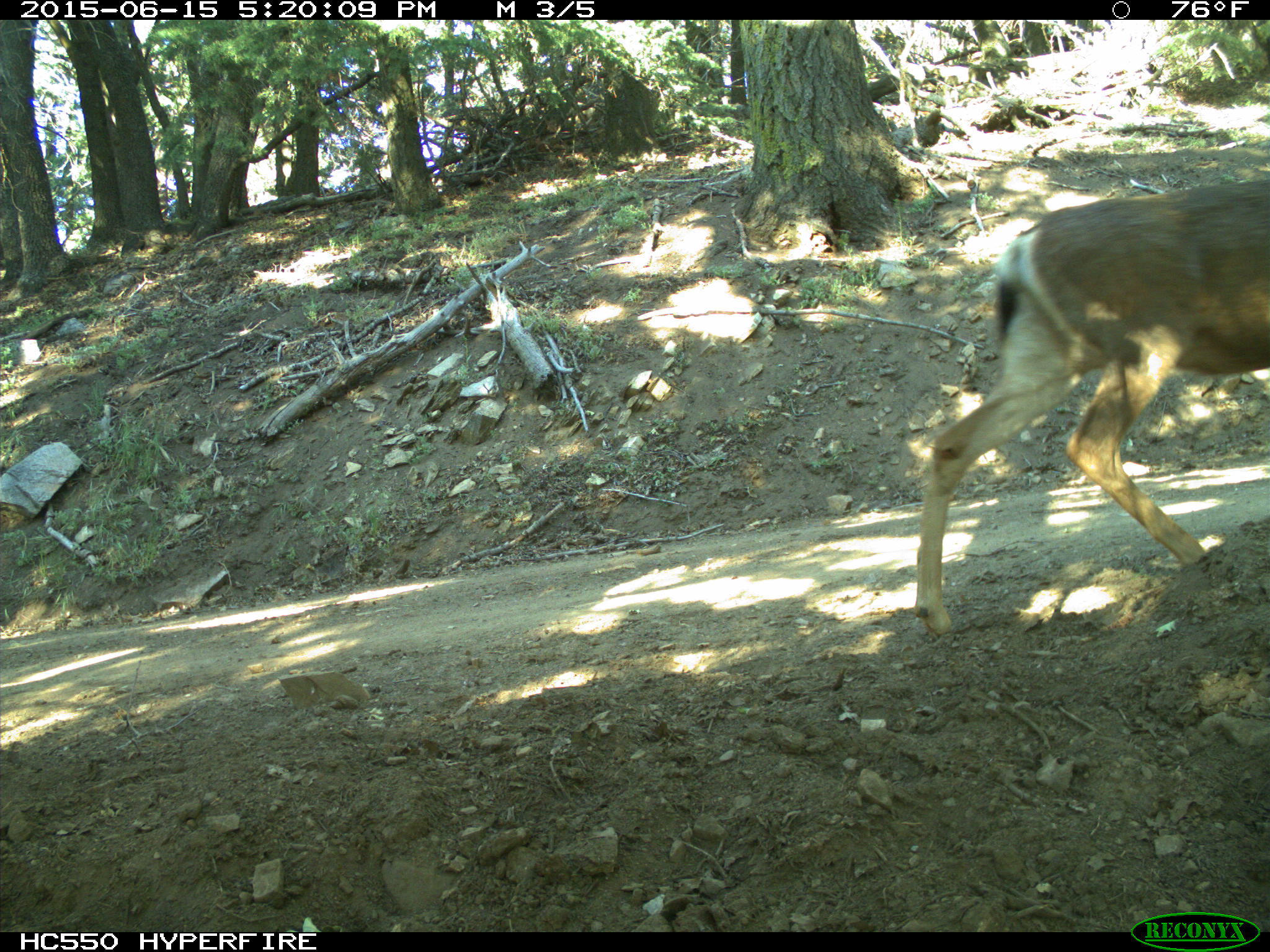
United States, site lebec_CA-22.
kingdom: Animalia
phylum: Chordata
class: Mammalia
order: Artiodactyla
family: Cervidae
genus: Odocoileus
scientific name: Odocoileus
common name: deer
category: unidentified deer